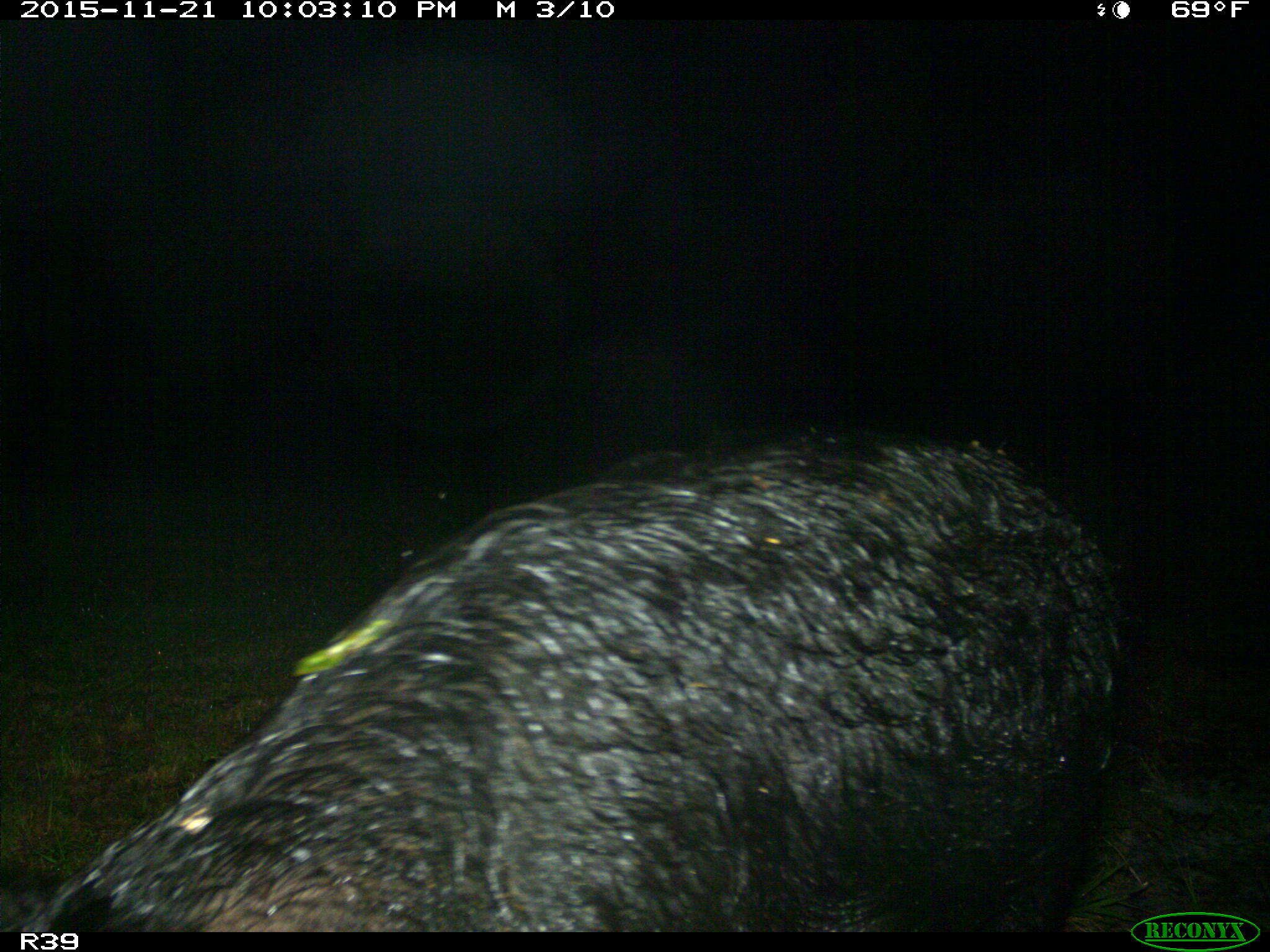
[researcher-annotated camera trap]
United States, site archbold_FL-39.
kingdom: Animalia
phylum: Chordata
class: Mammalia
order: Artiodactyla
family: Suidae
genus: Sus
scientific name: Sus scrofa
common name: wild boar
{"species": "Sus scrofa (wild boar)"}